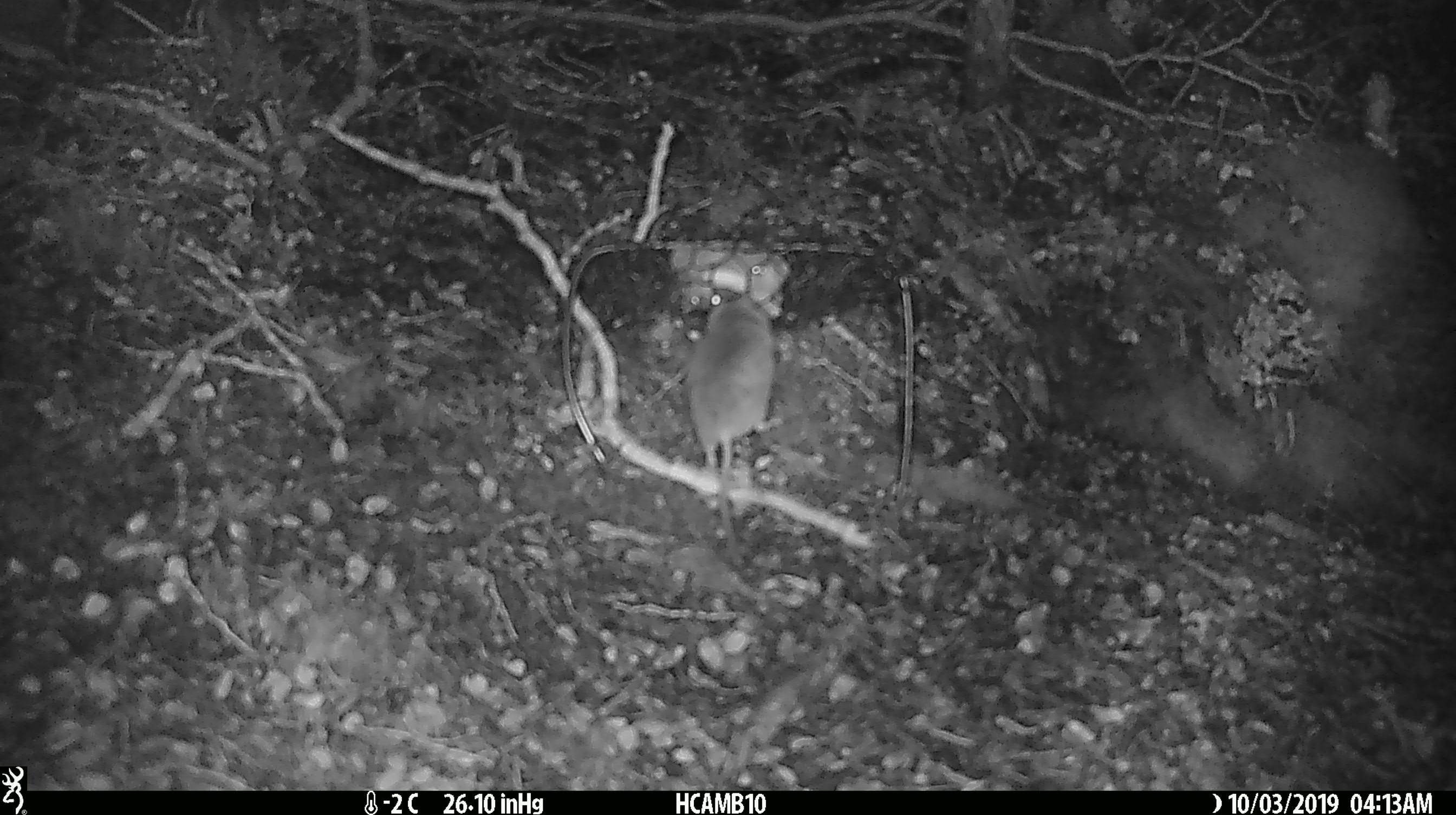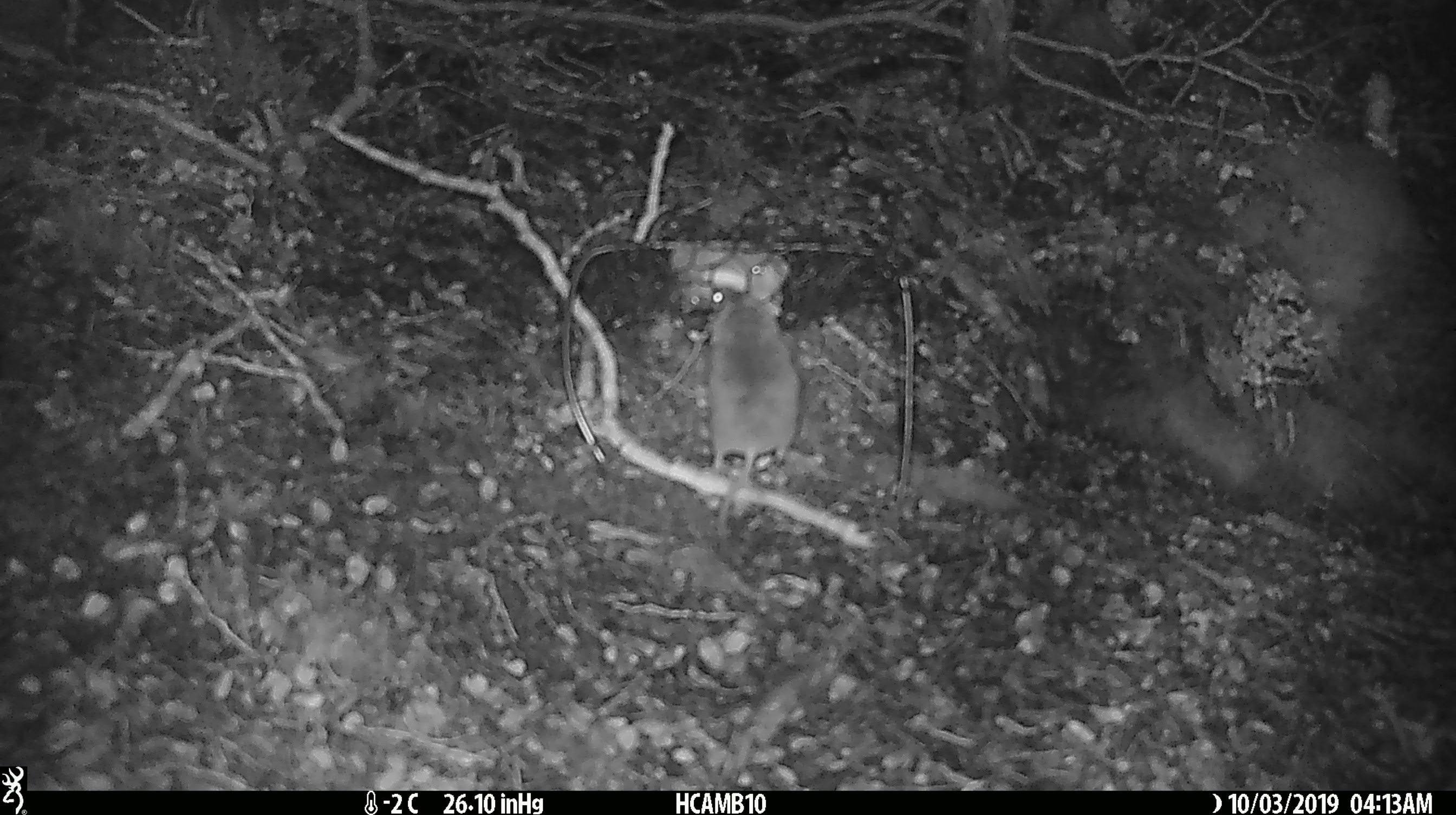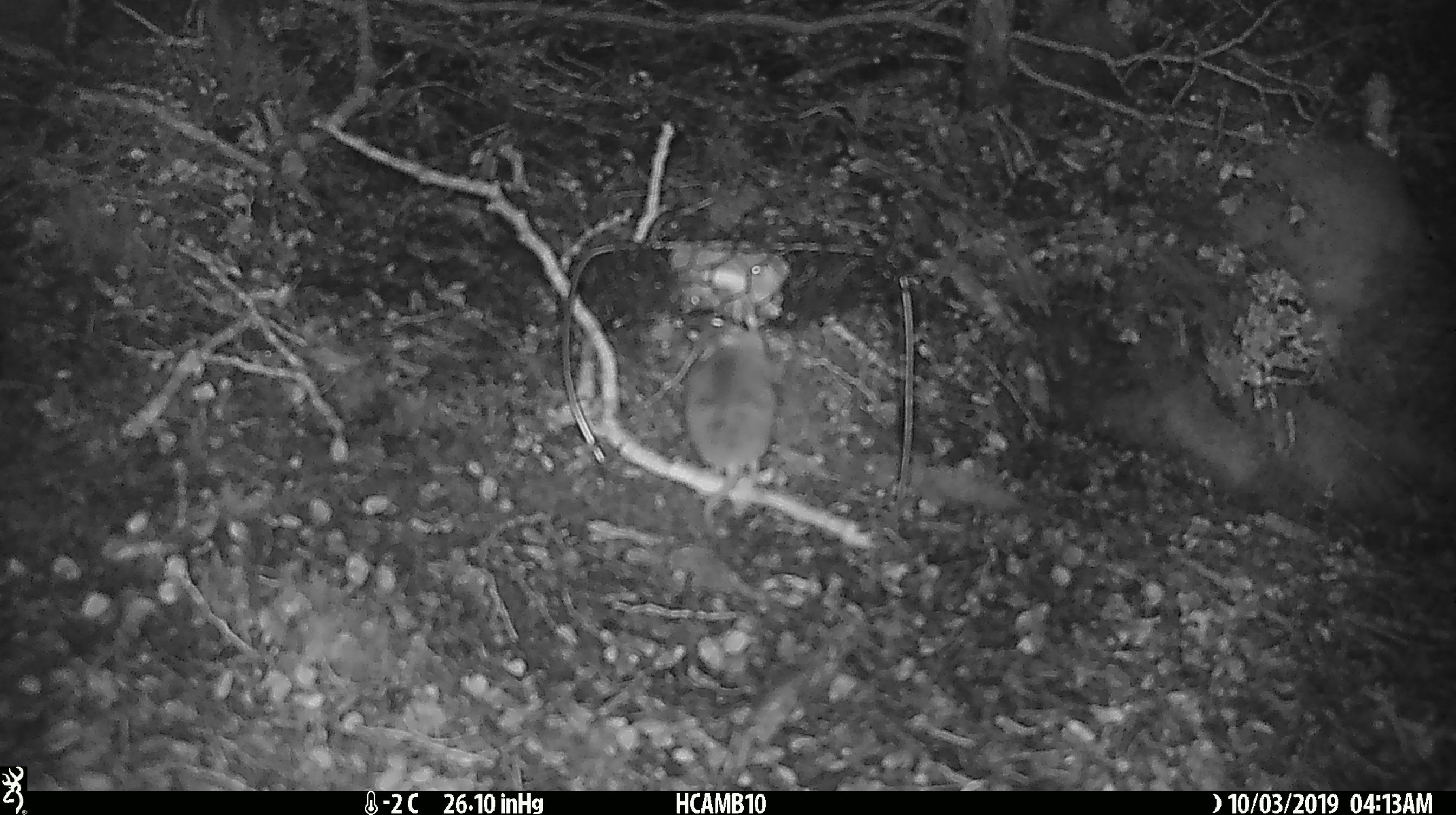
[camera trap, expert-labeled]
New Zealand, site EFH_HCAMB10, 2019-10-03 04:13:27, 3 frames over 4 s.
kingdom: Animalia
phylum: Chordata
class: Mammalia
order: Rodentia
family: Muridae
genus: Mus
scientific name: Mus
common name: mouse